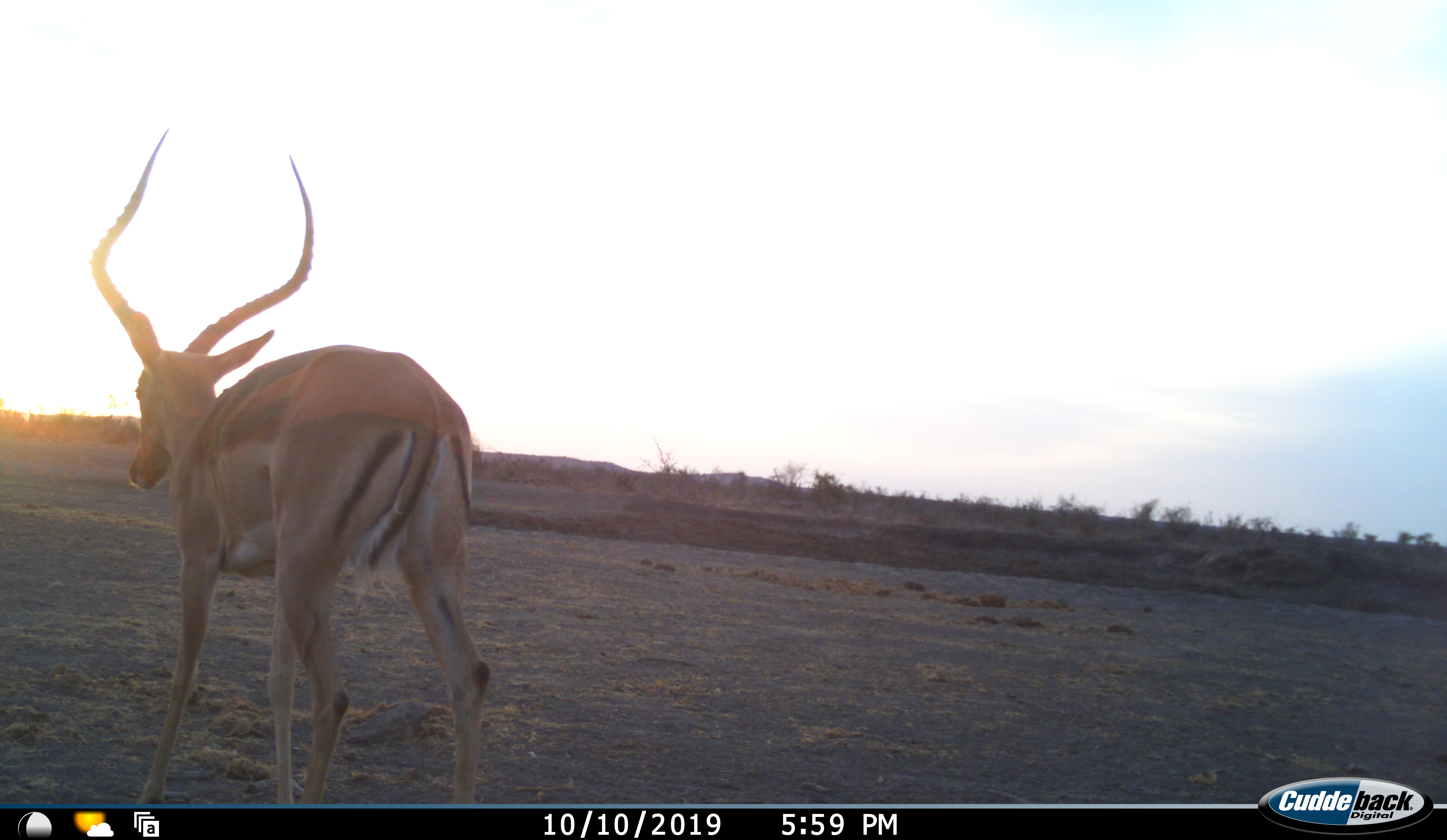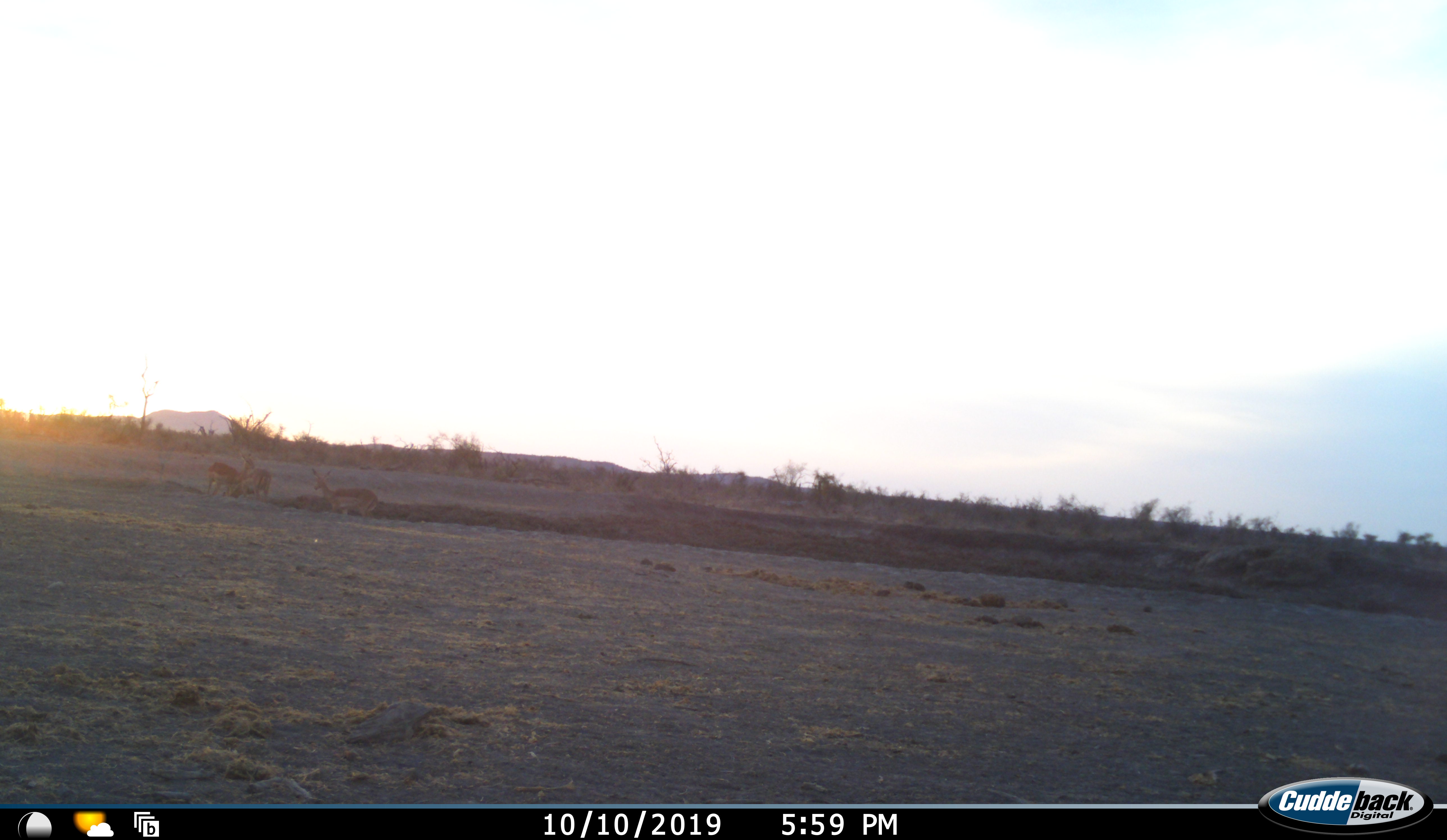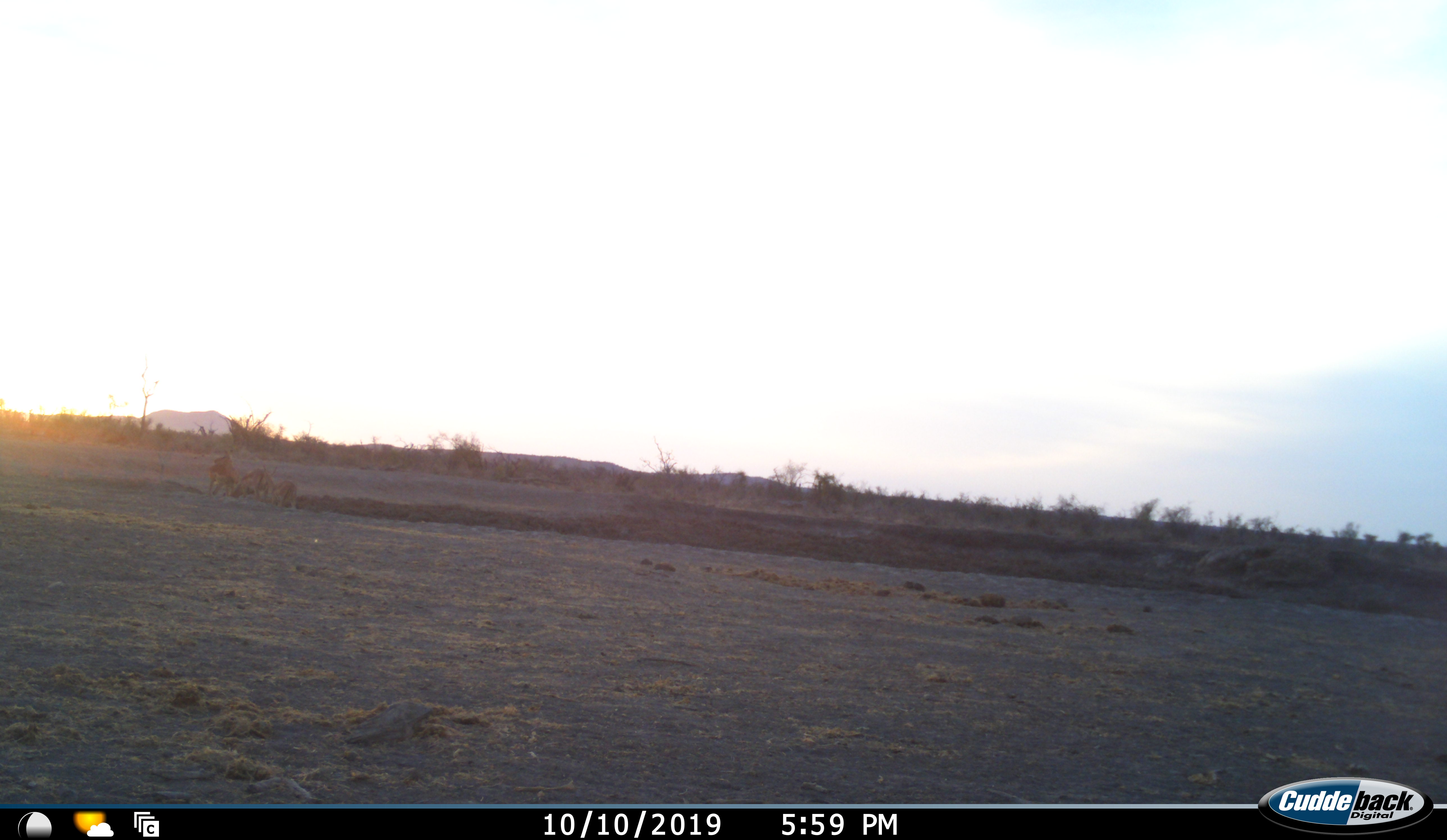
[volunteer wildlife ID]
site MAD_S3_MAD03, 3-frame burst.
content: unidentified animal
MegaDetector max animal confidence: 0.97